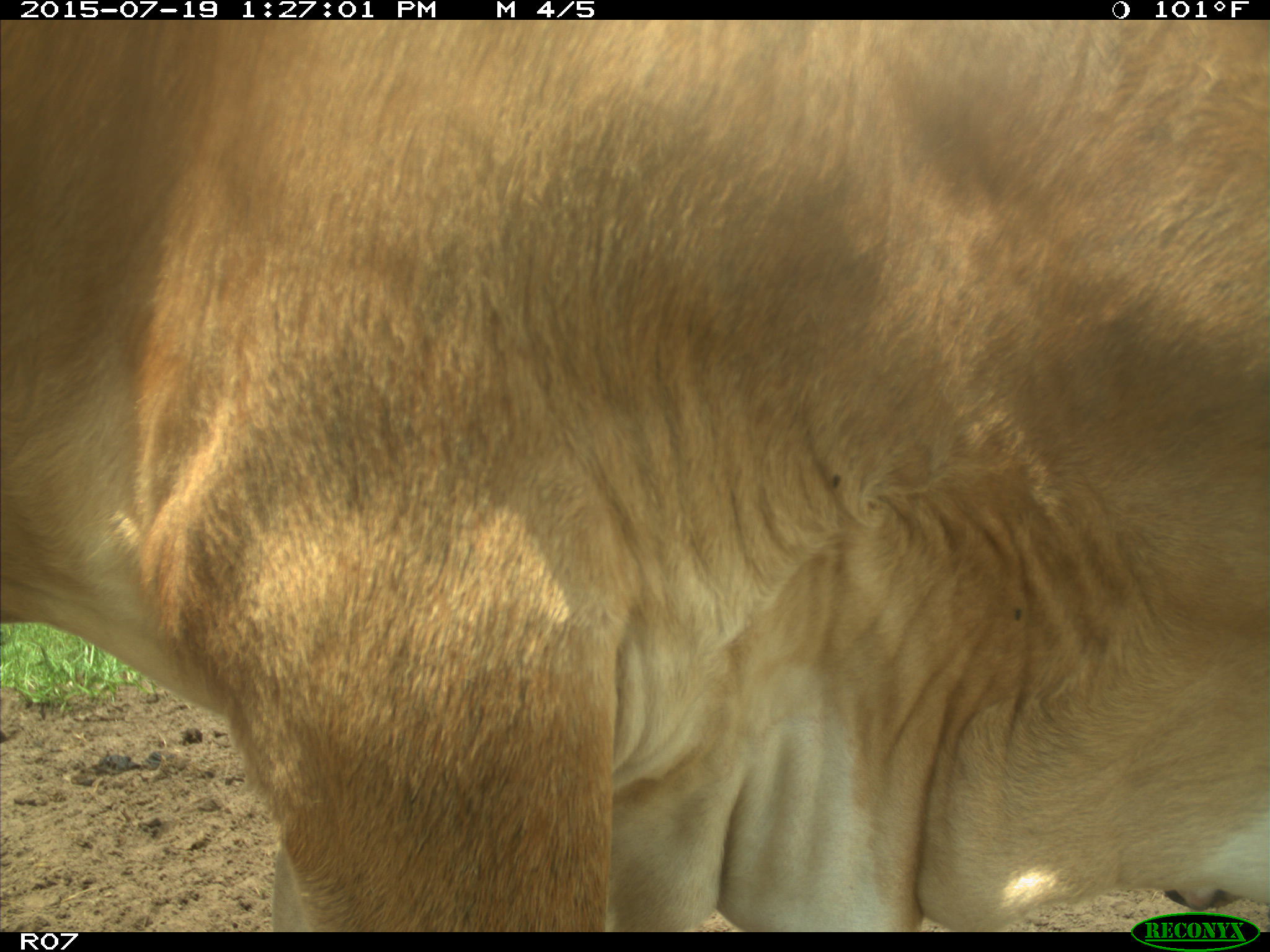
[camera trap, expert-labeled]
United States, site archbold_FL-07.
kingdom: Animalia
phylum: Chordata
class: Mammalia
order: Artiodactyla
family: Bovidae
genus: Bos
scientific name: Bos taurus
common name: domestic cow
Bos taurus (domestic cow).